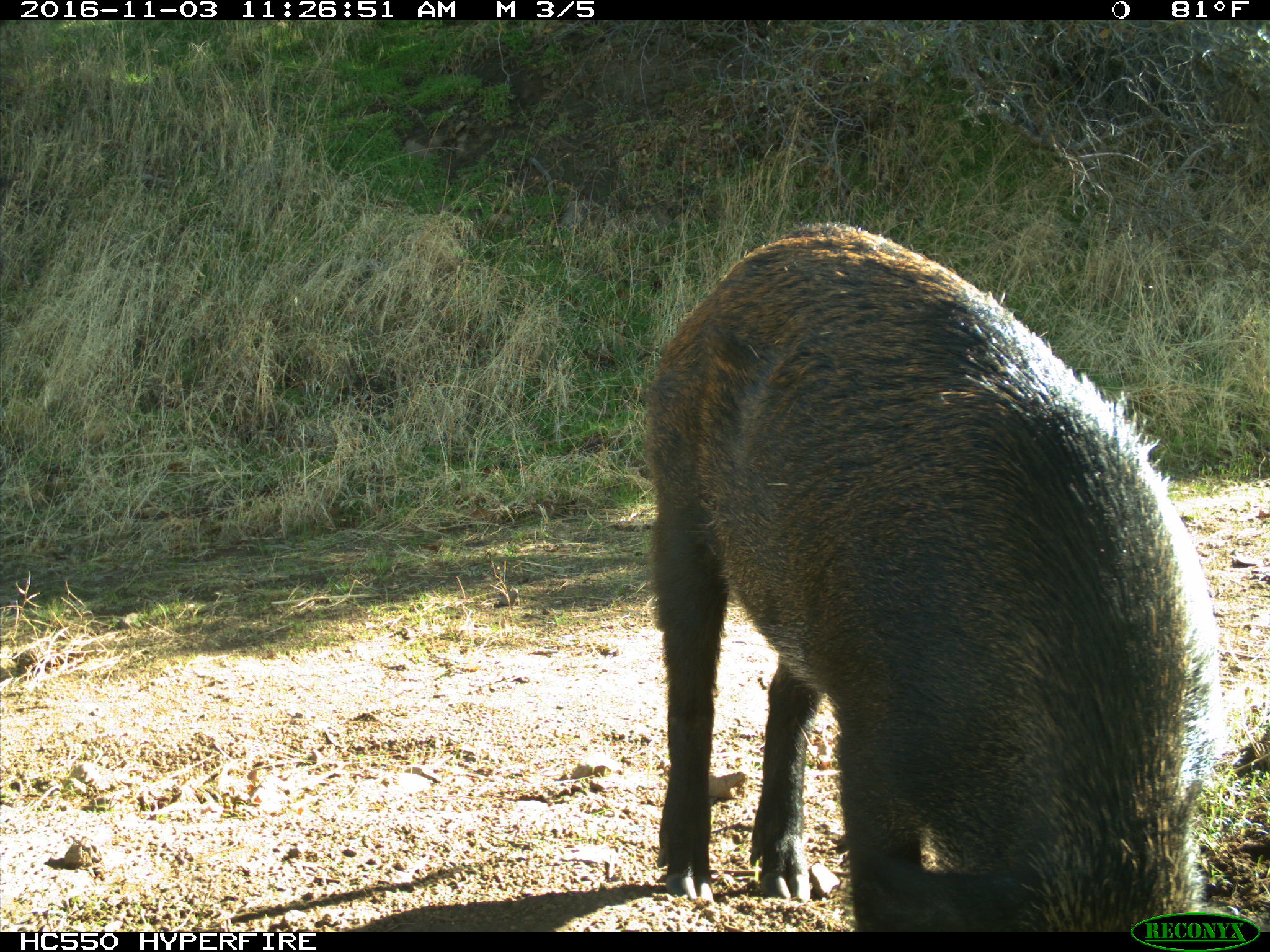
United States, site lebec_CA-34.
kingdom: Animalia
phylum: Chordata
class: Mammalia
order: Artiodactyla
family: Suidae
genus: Sus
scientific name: Sus scrofa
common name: wild boar